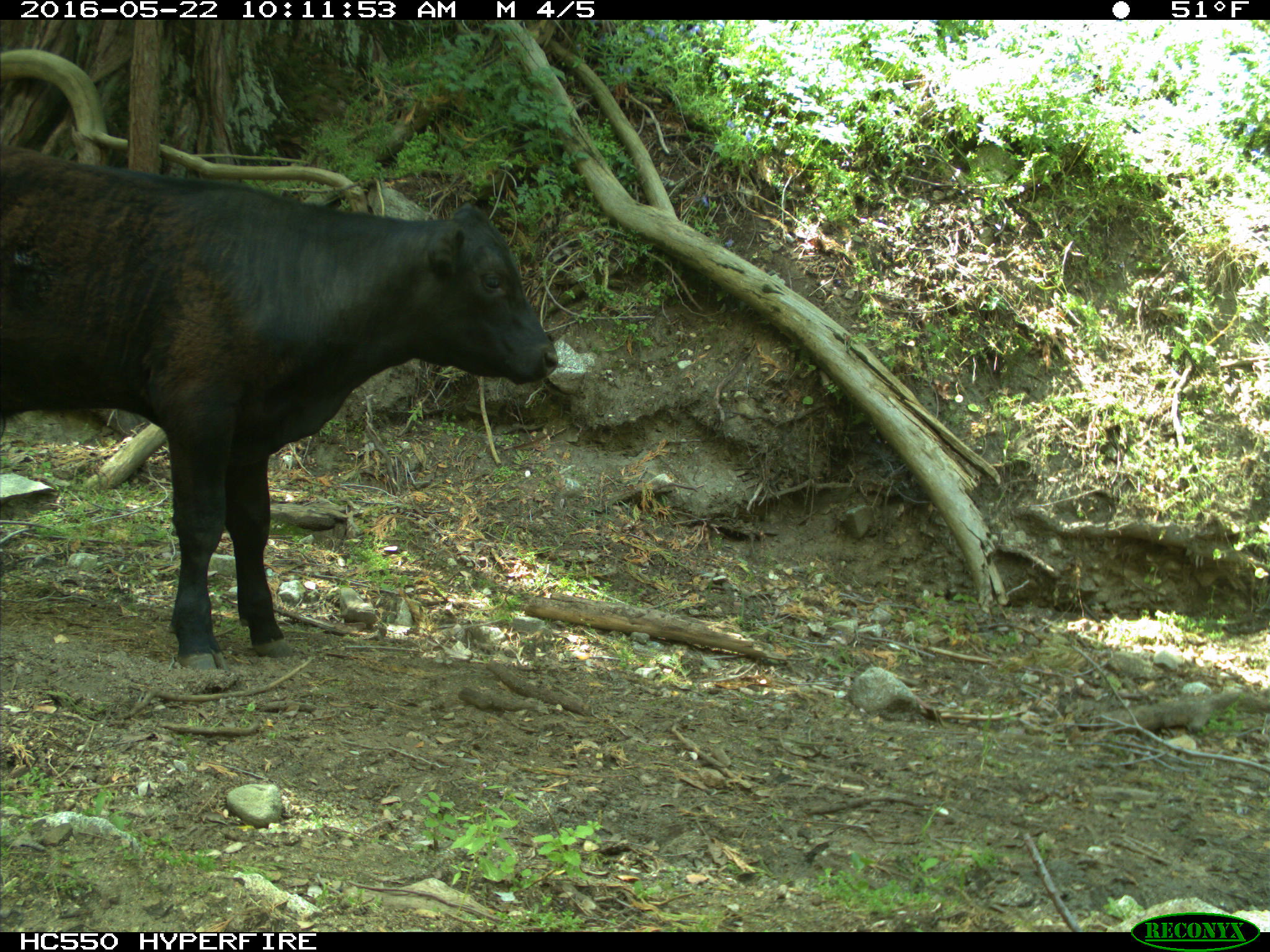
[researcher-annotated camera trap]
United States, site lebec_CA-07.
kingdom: Animalia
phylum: Chordata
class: Mammalia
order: Artiodactyla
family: Bovidae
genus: Bos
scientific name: Bos taurus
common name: domestic cow